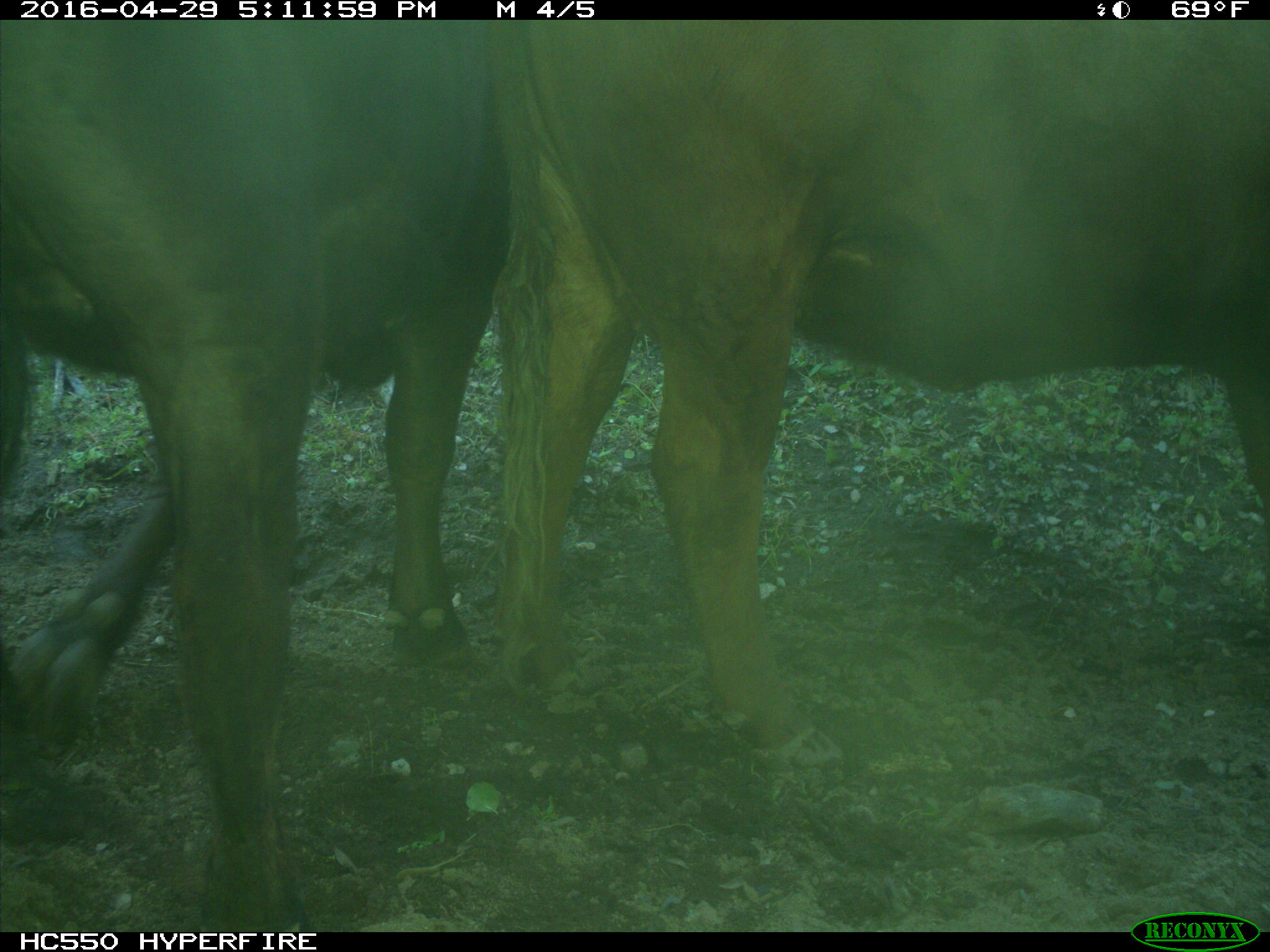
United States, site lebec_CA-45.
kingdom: Animalia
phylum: Chordata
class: Mammalia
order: Artiodactyla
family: Bovidae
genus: Bos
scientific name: Bos taurus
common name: domestic cow